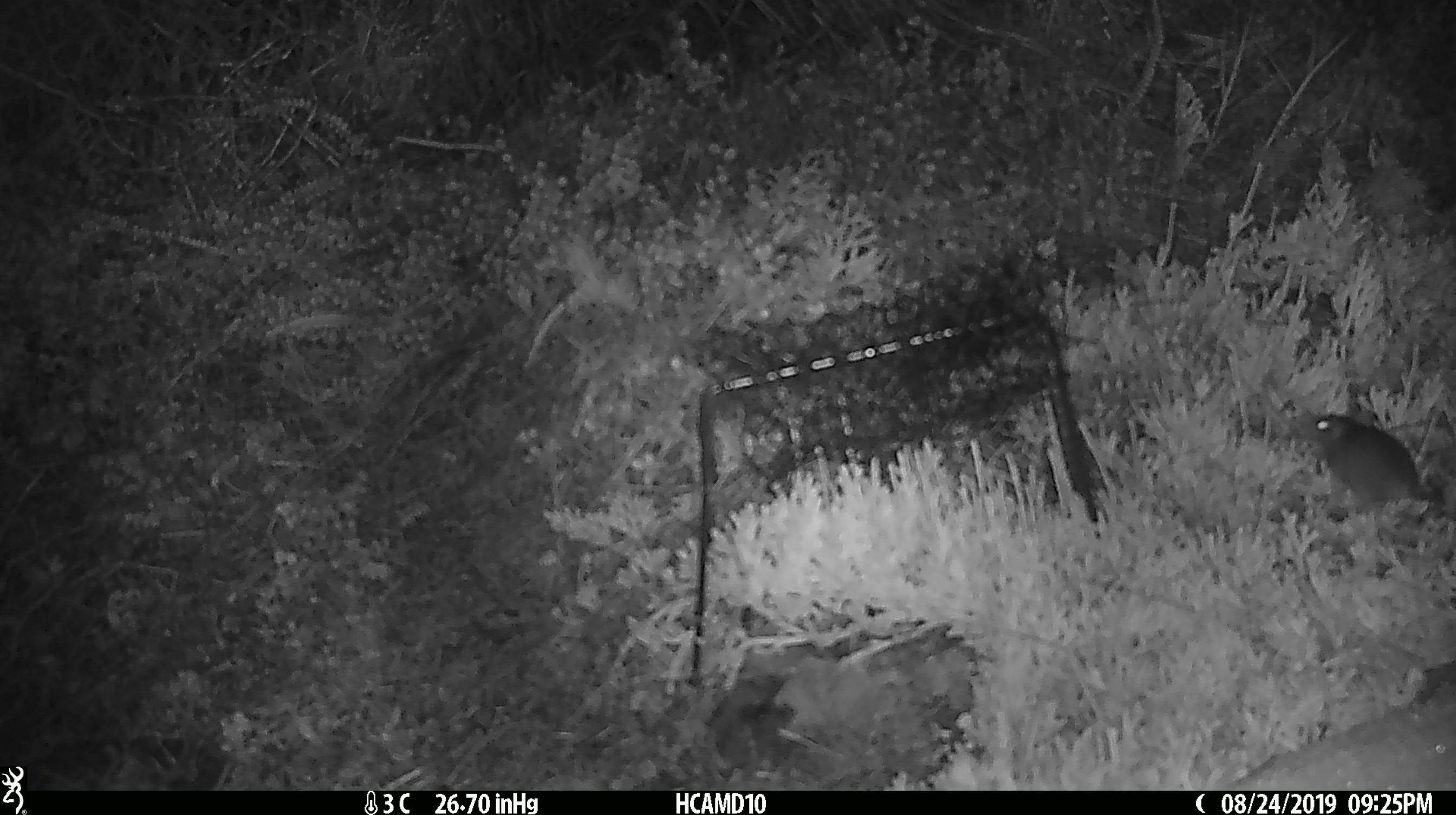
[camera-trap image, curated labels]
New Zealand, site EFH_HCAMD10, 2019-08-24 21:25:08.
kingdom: Animalia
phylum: Chordata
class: Mammalia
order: Rodentia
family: Muridae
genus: Mus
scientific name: Mus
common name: mouse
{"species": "mouse (Mus)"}